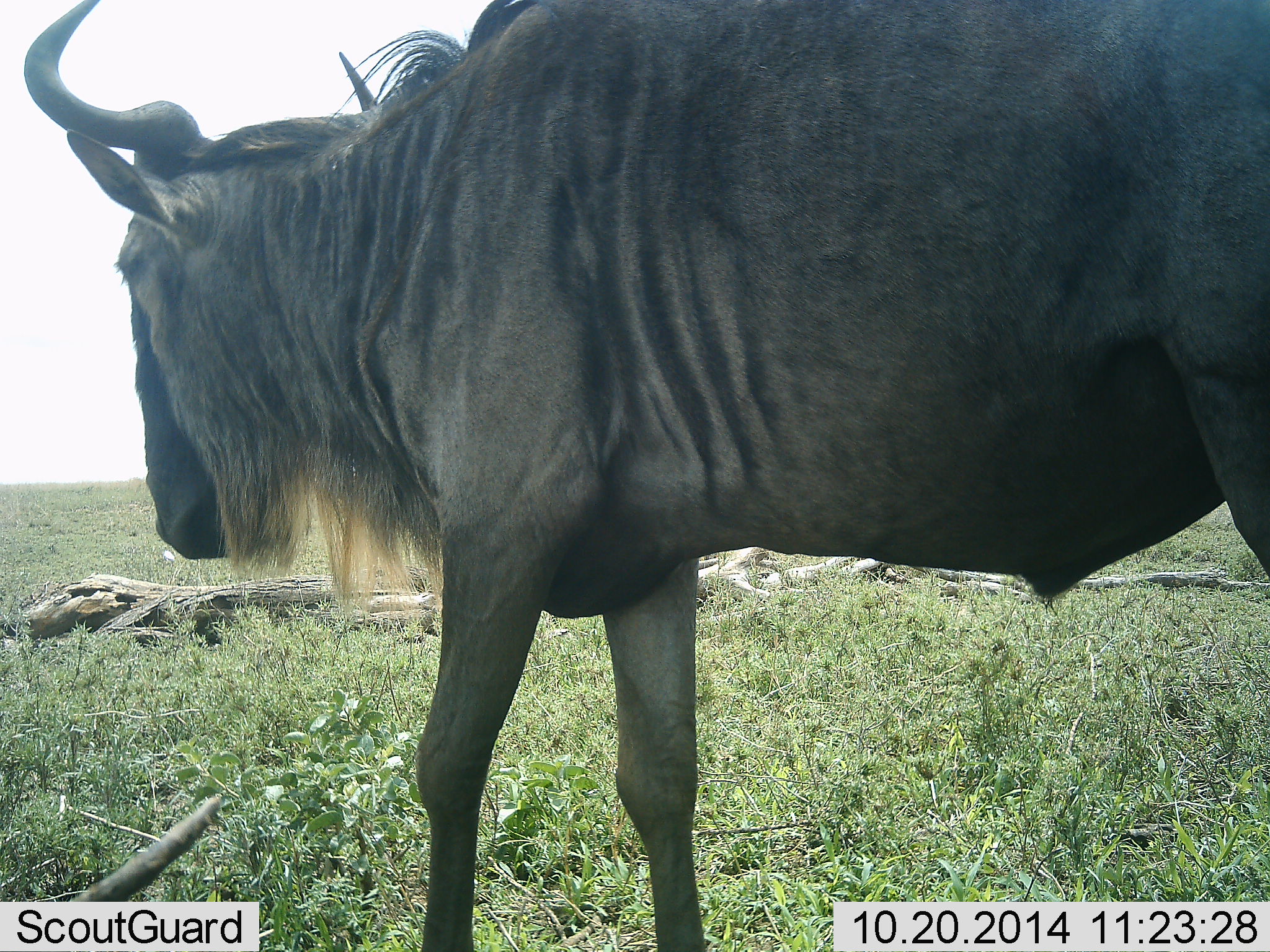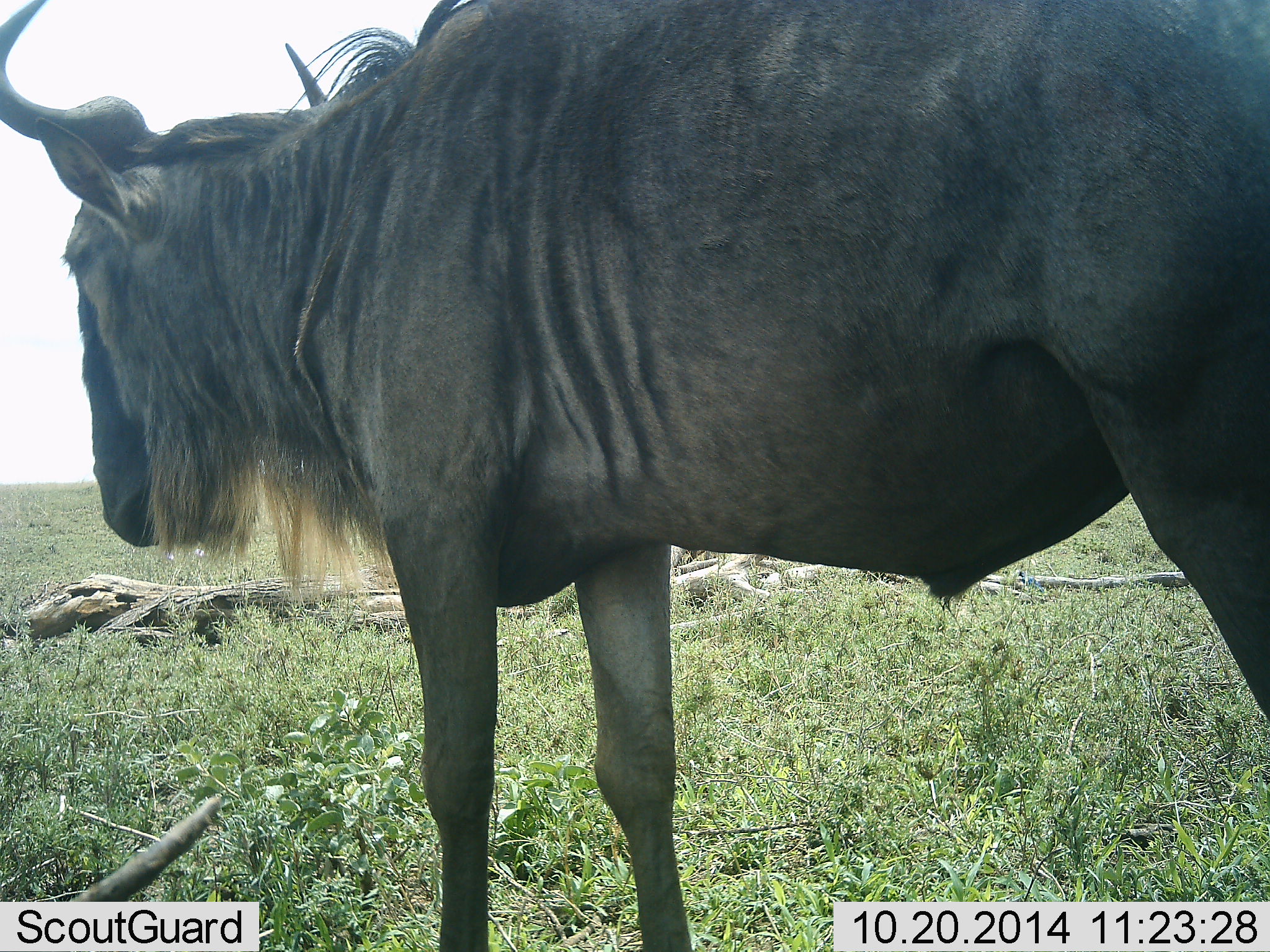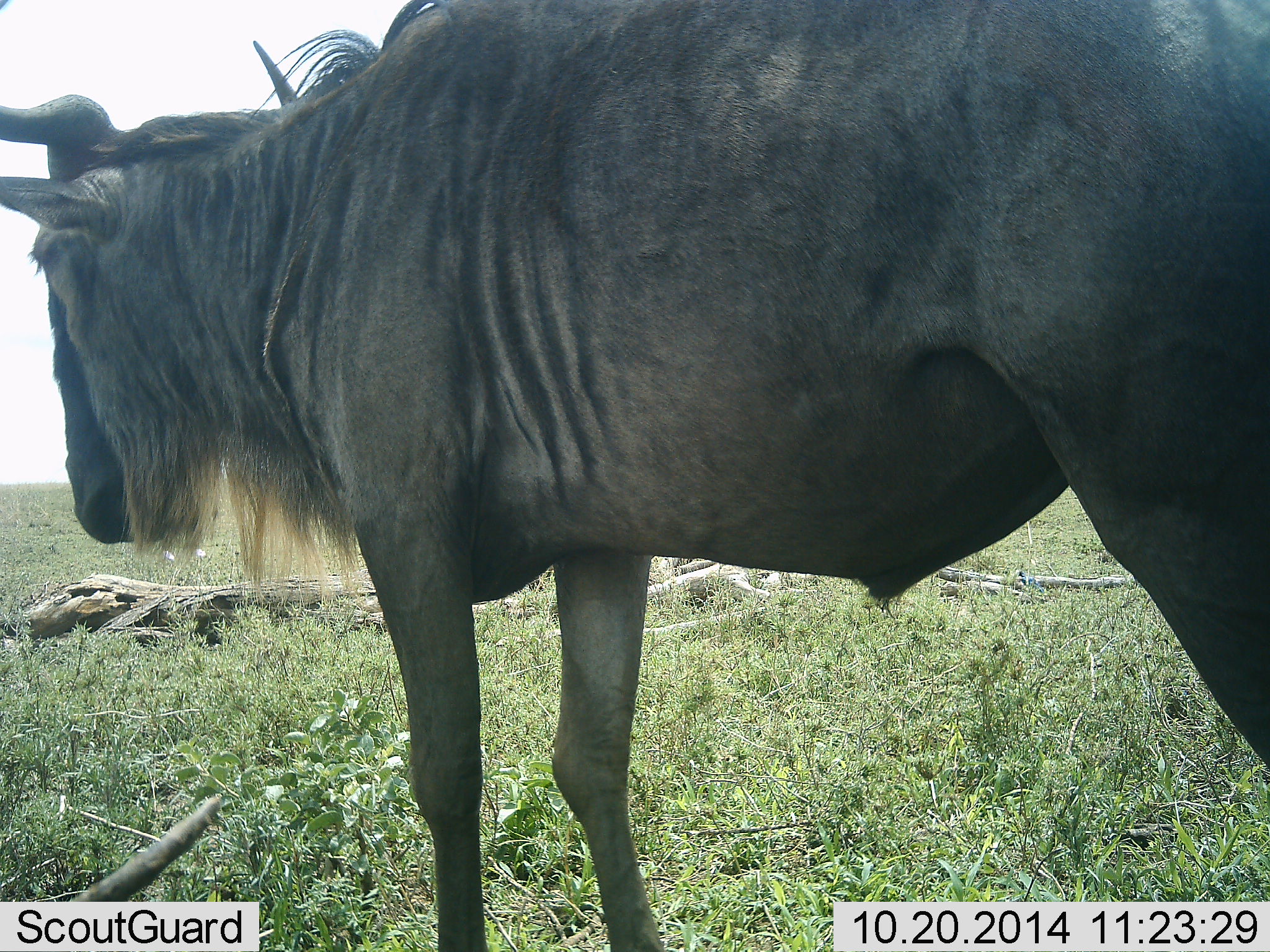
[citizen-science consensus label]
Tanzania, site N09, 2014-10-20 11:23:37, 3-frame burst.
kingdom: Animalia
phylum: Chordata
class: Mammalia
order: Artiodactyla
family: Bovidae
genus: Connochaetes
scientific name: Connochaetes taurinus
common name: blue wildebeest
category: wildebeest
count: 1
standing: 70%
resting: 10%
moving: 30%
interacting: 0%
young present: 0%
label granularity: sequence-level